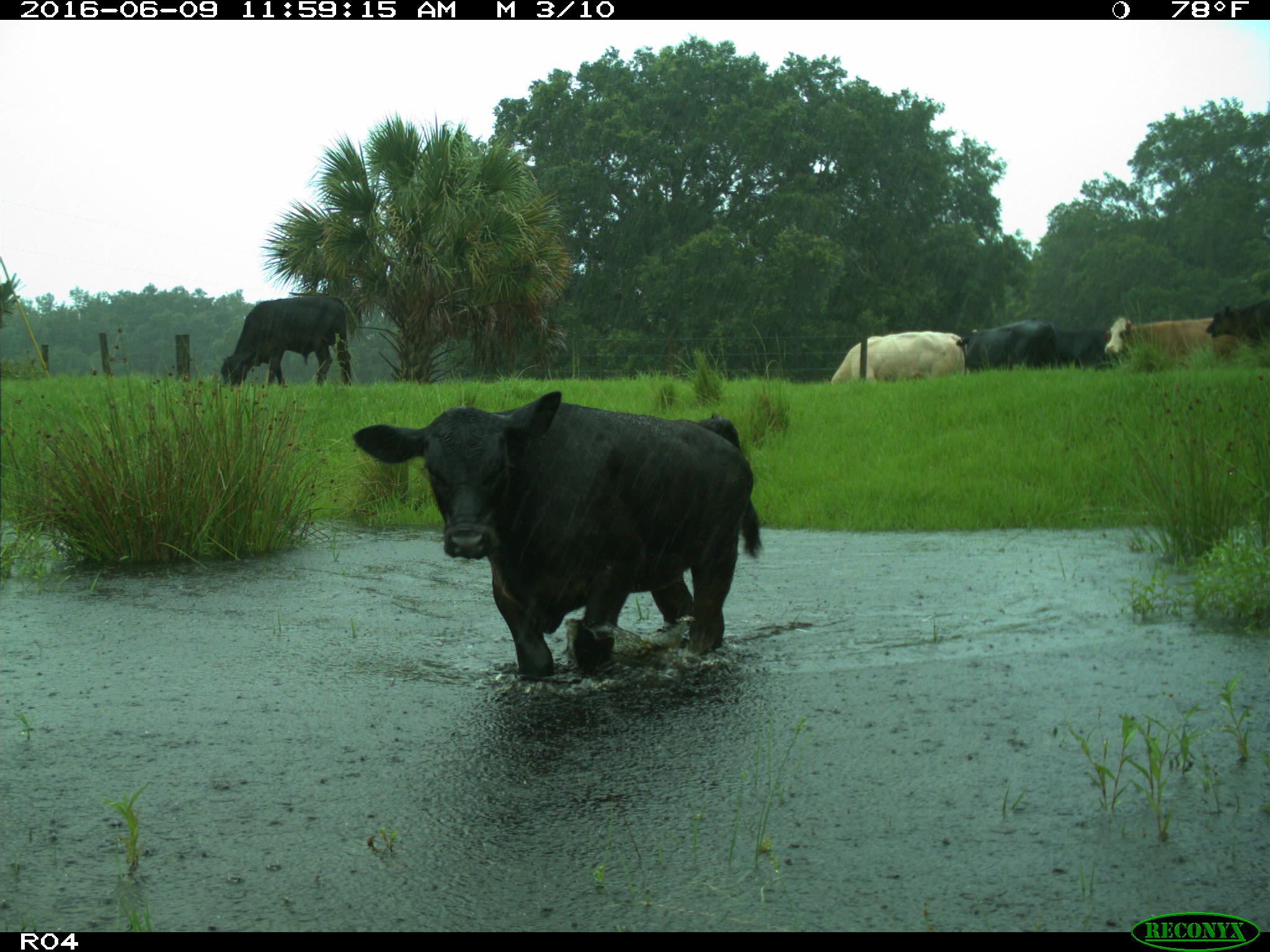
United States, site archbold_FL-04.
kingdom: Animalia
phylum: Chordata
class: Mammalia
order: Artiodactyla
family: Bovidae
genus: Bos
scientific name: Bos taurus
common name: domestic cow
Bos taurus (domestic cow).